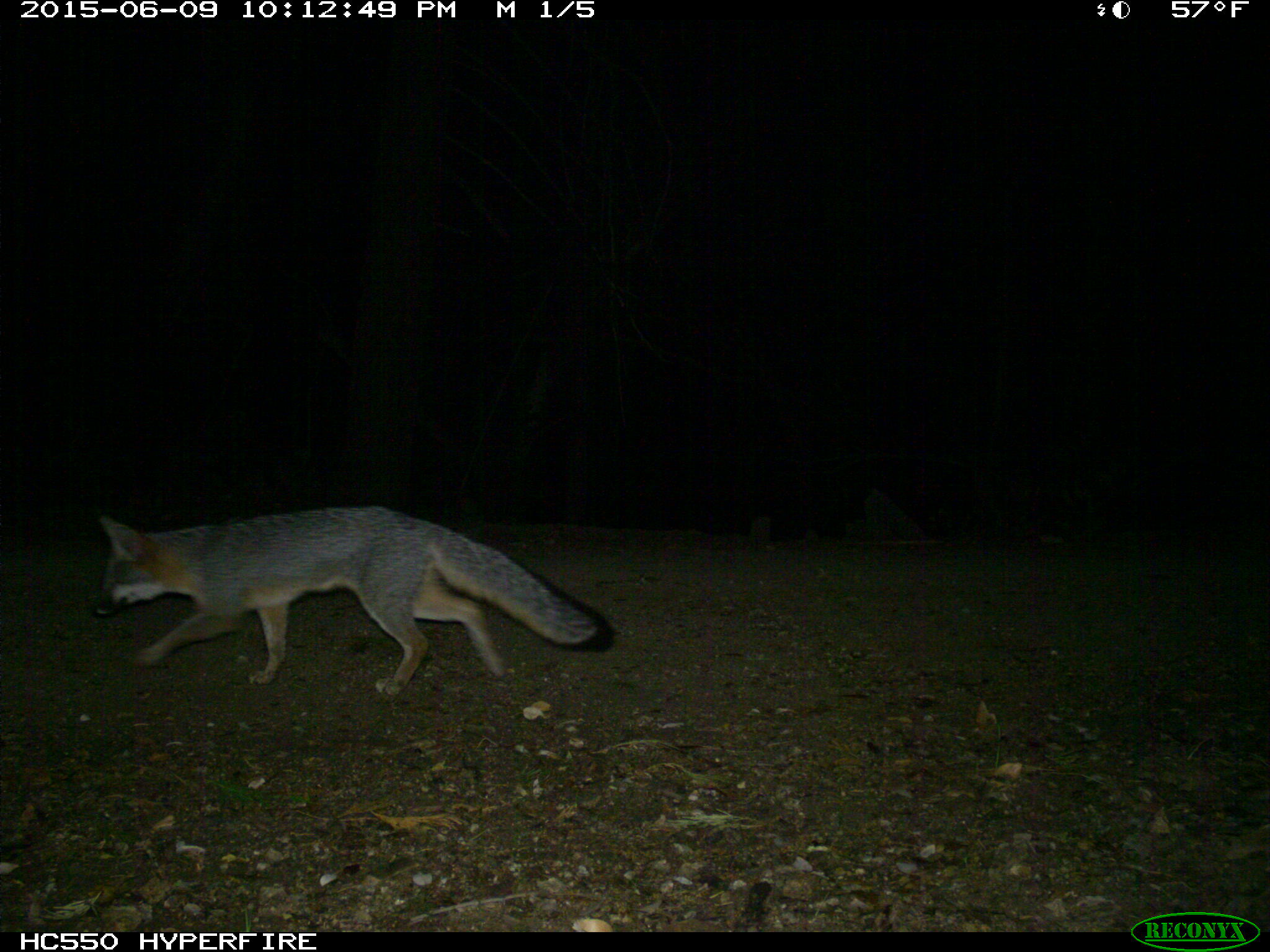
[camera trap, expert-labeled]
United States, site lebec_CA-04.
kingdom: Animalia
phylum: Chordata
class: Mammalia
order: Carnivora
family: Canidae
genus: Urocyon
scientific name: Urocyon cinereoargenteus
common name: gray fox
Urocyon cinereoargenteus (gray fox).